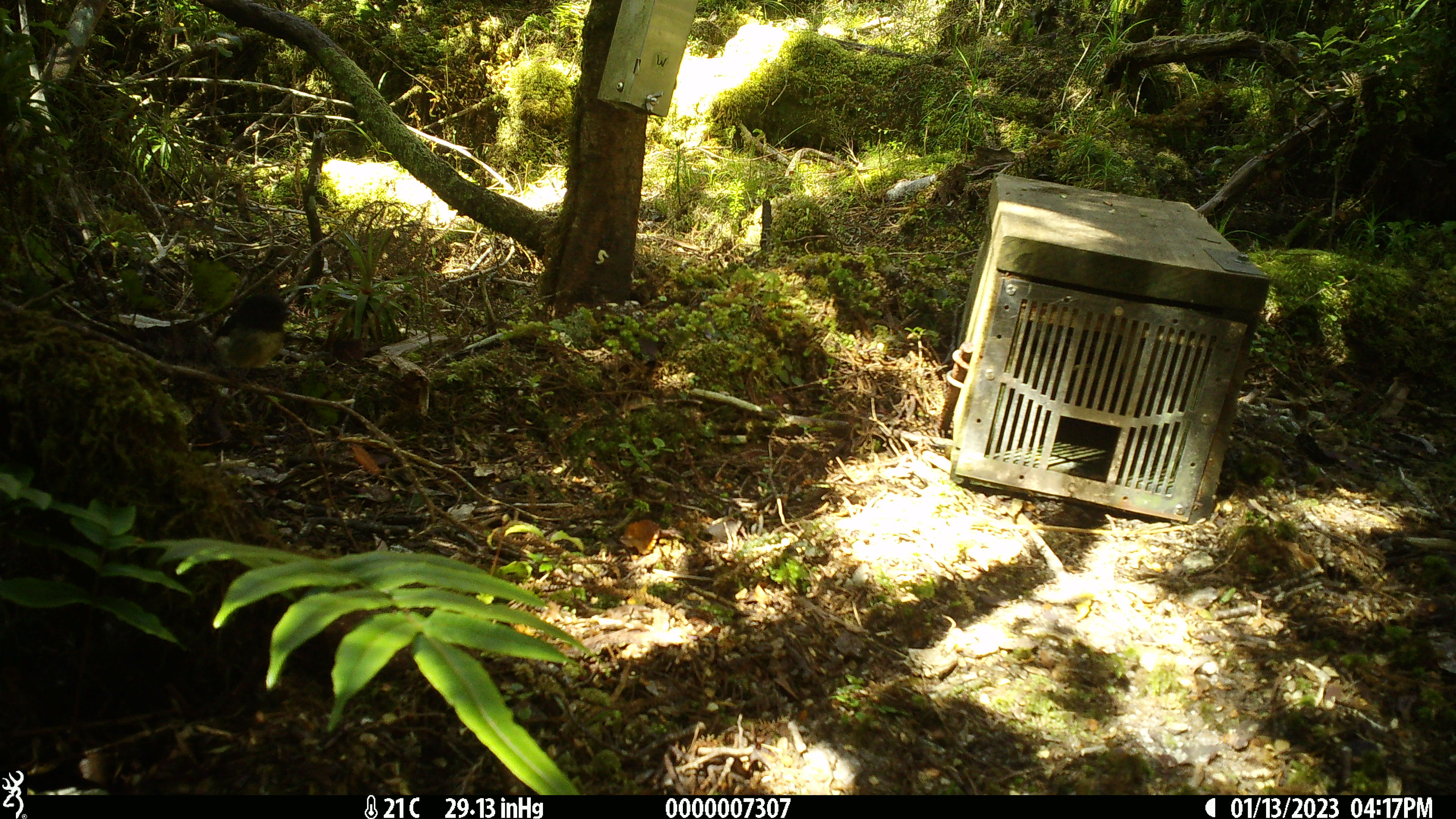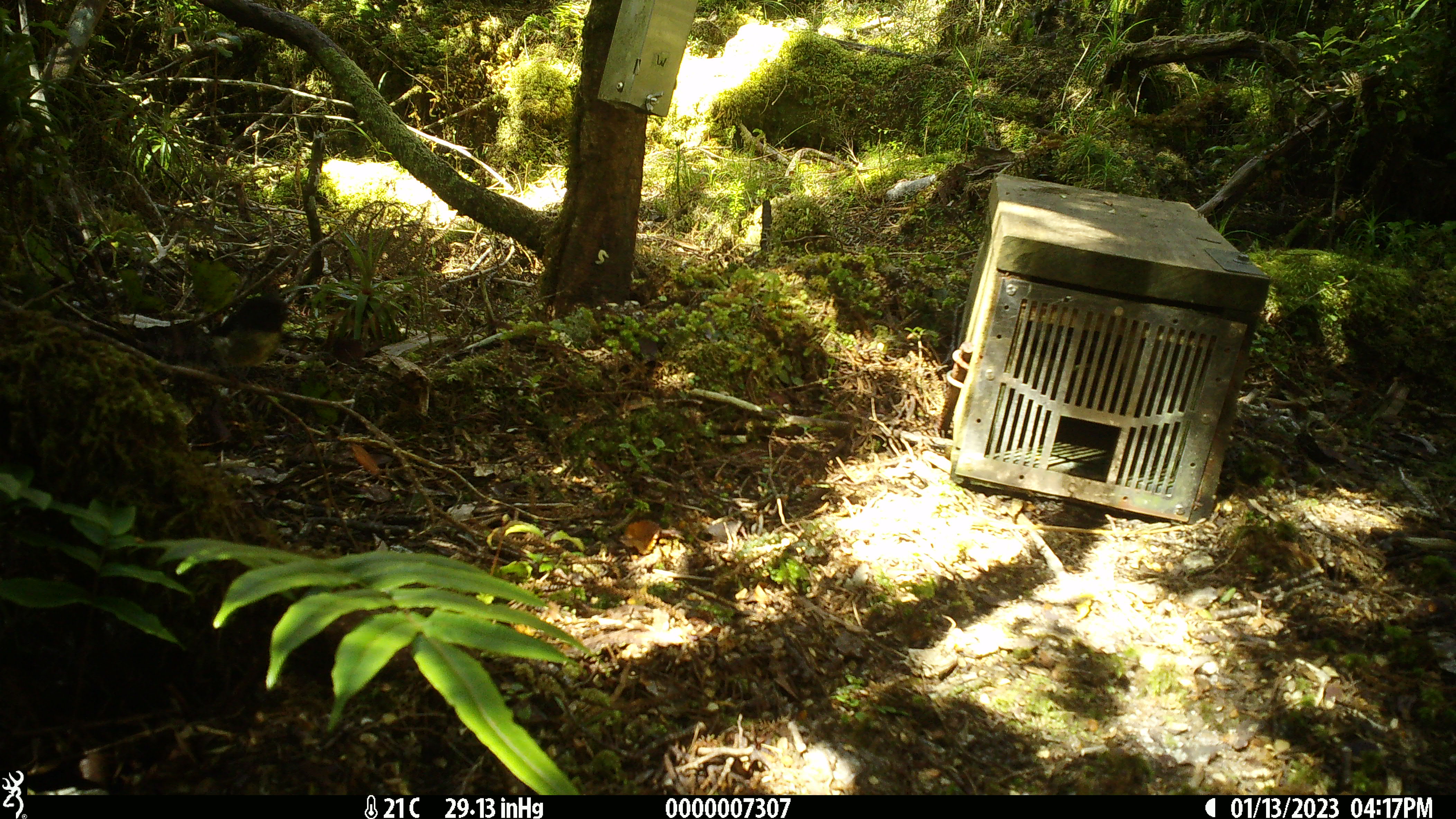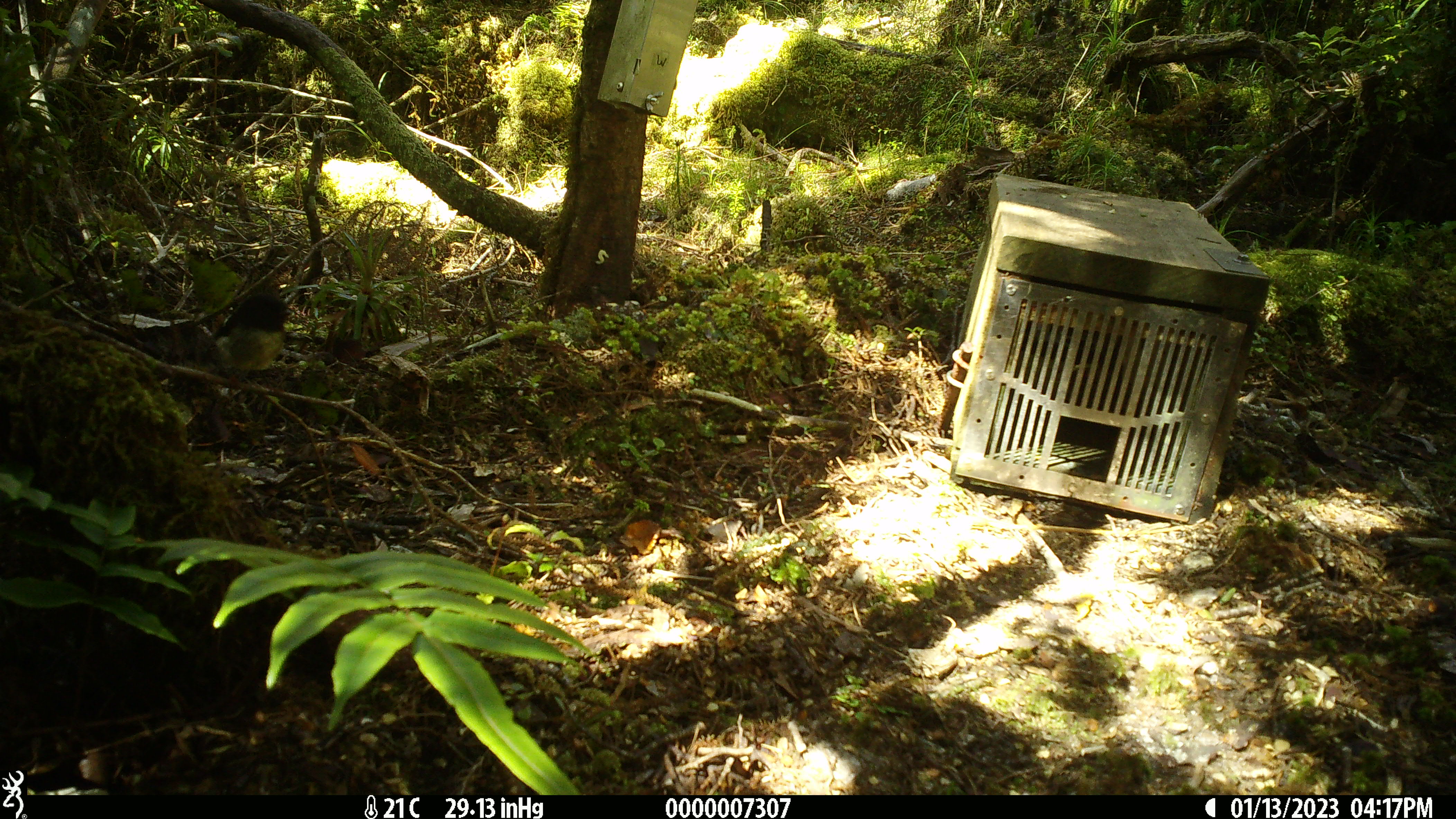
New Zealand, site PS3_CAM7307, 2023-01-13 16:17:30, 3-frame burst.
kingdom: Animalia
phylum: Chordata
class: Aves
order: Passeriformes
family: Petroicidae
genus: Petroica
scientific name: Petroica macrocephala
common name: tomtit